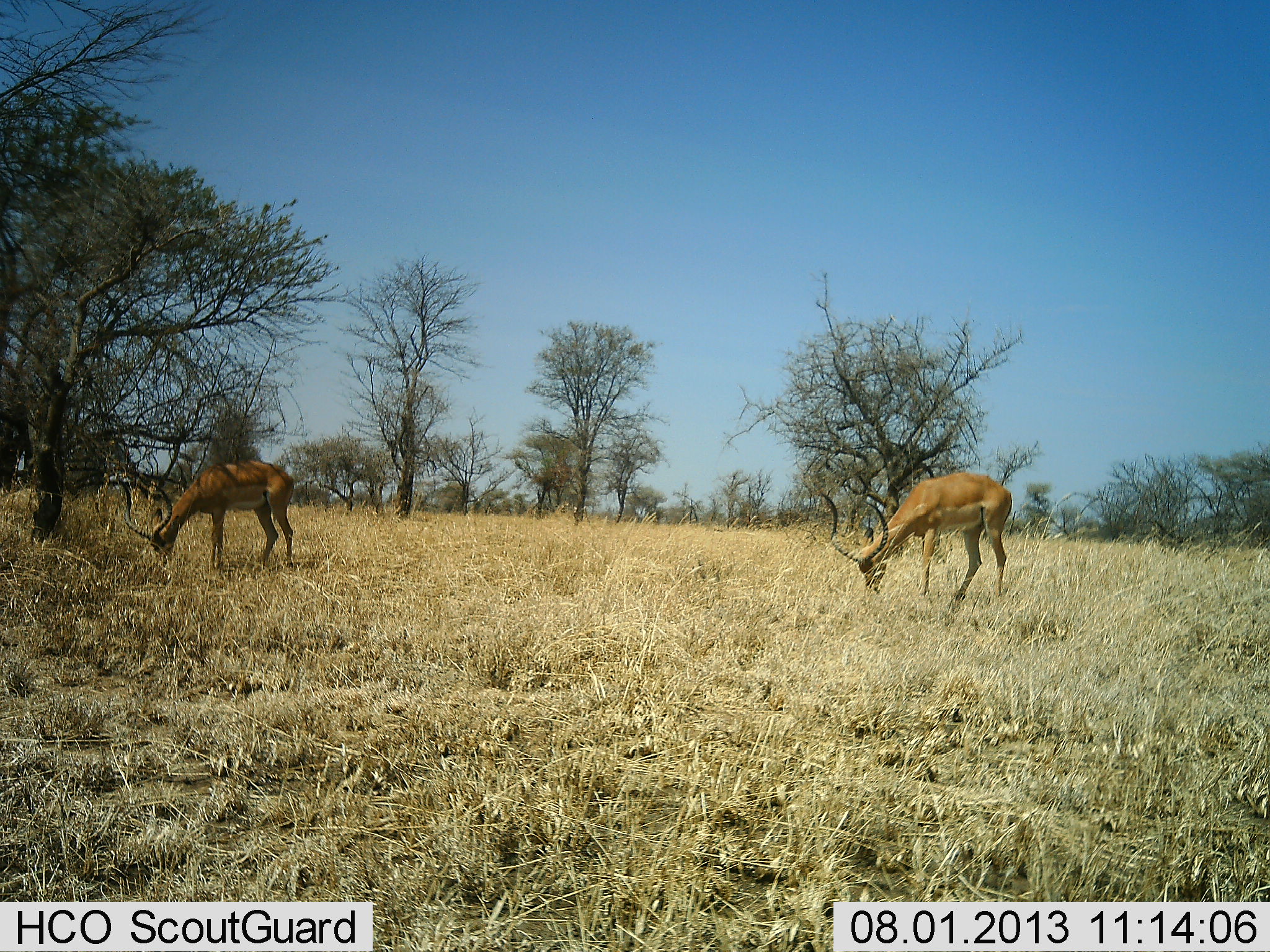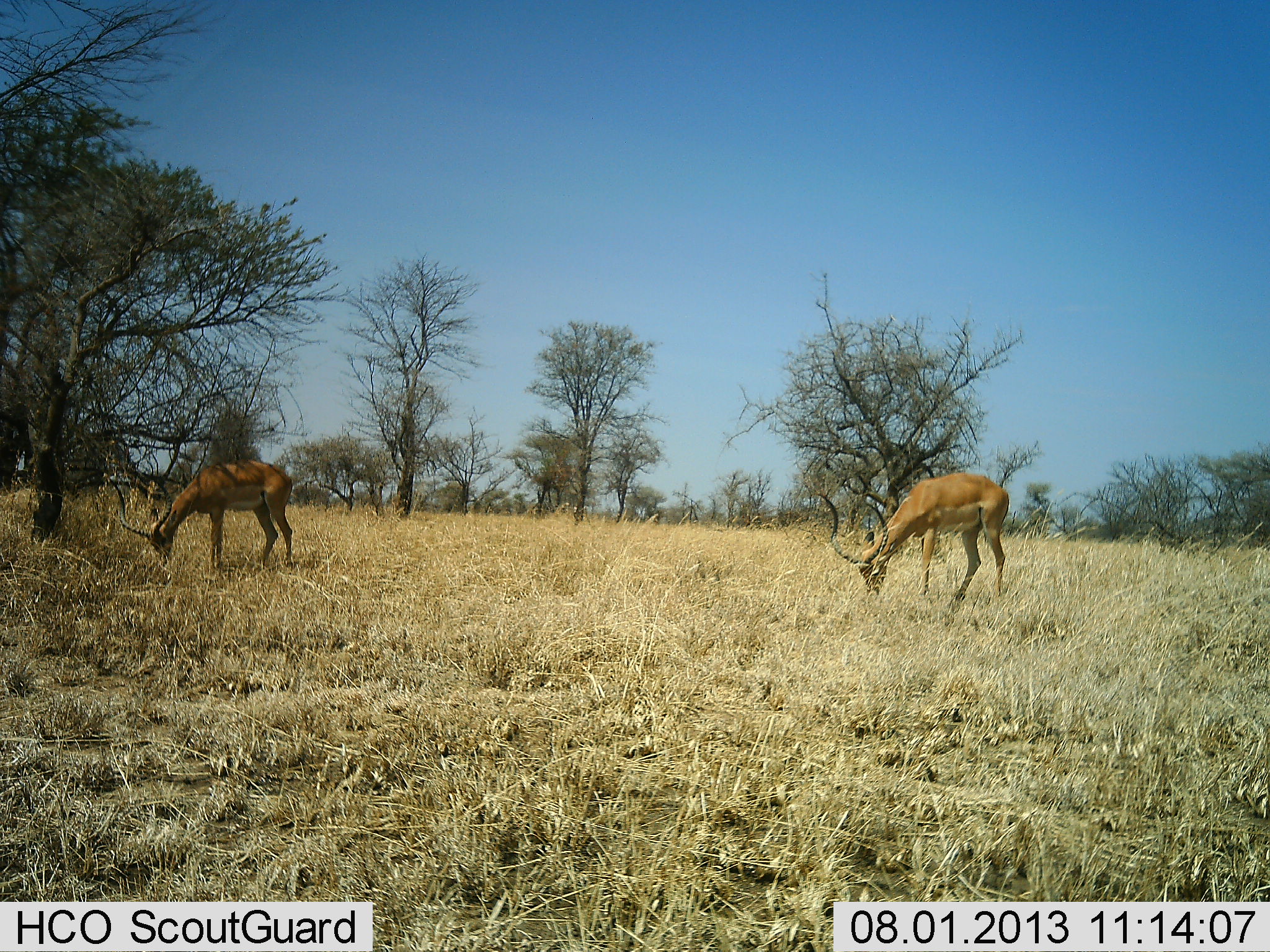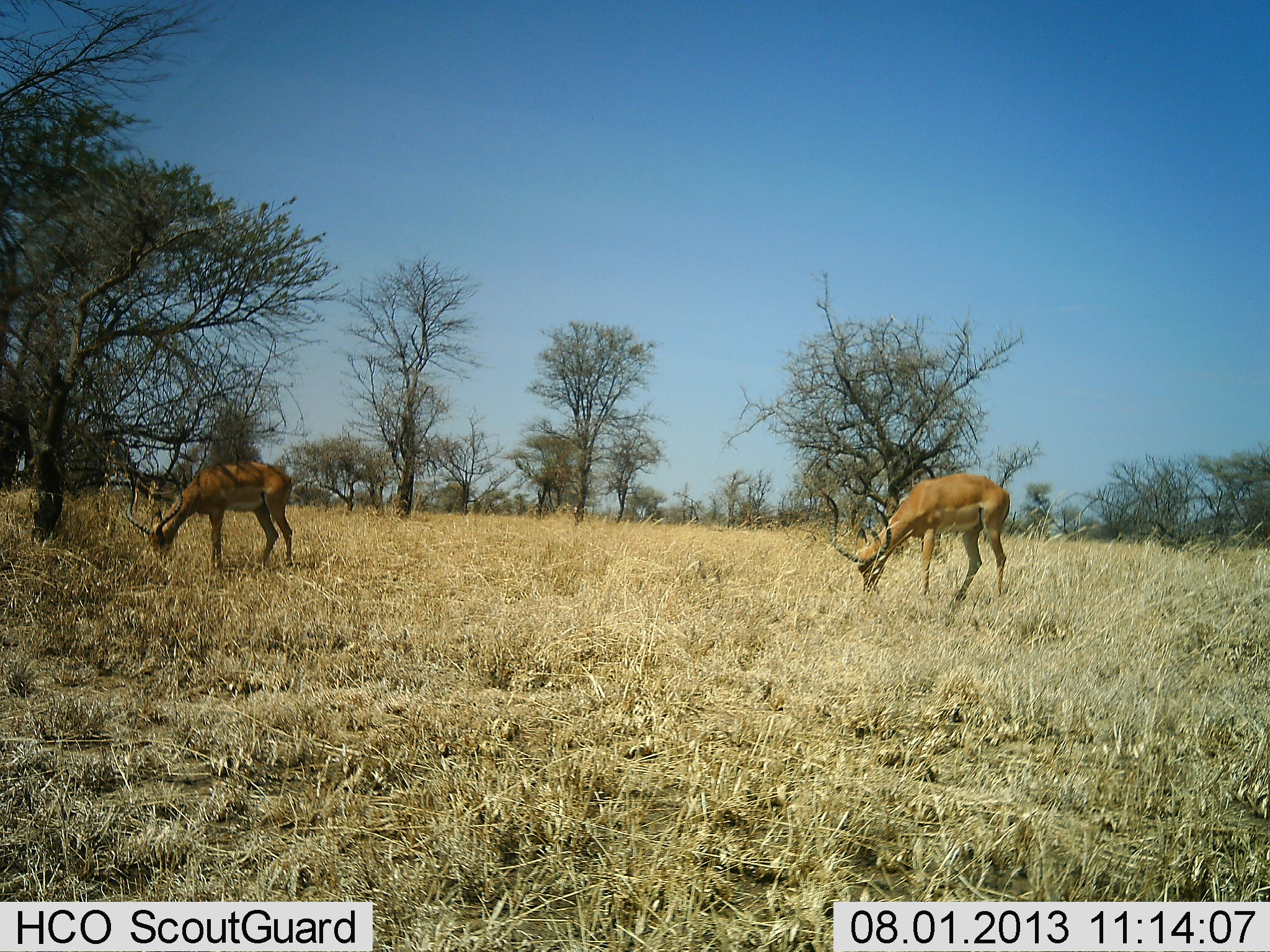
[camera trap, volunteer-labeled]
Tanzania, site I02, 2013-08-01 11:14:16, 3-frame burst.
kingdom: Animalia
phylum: Chordata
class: Mammalia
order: Artiodactyla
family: Bovidae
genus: Aepyceros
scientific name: Aepyceros melampus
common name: impala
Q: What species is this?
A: Impala (Aepyceros melampus).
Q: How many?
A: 2.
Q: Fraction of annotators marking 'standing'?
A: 18%.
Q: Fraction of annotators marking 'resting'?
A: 0%.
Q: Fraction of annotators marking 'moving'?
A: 5%.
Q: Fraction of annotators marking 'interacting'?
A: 0%.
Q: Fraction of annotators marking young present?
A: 0%.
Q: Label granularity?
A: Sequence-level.